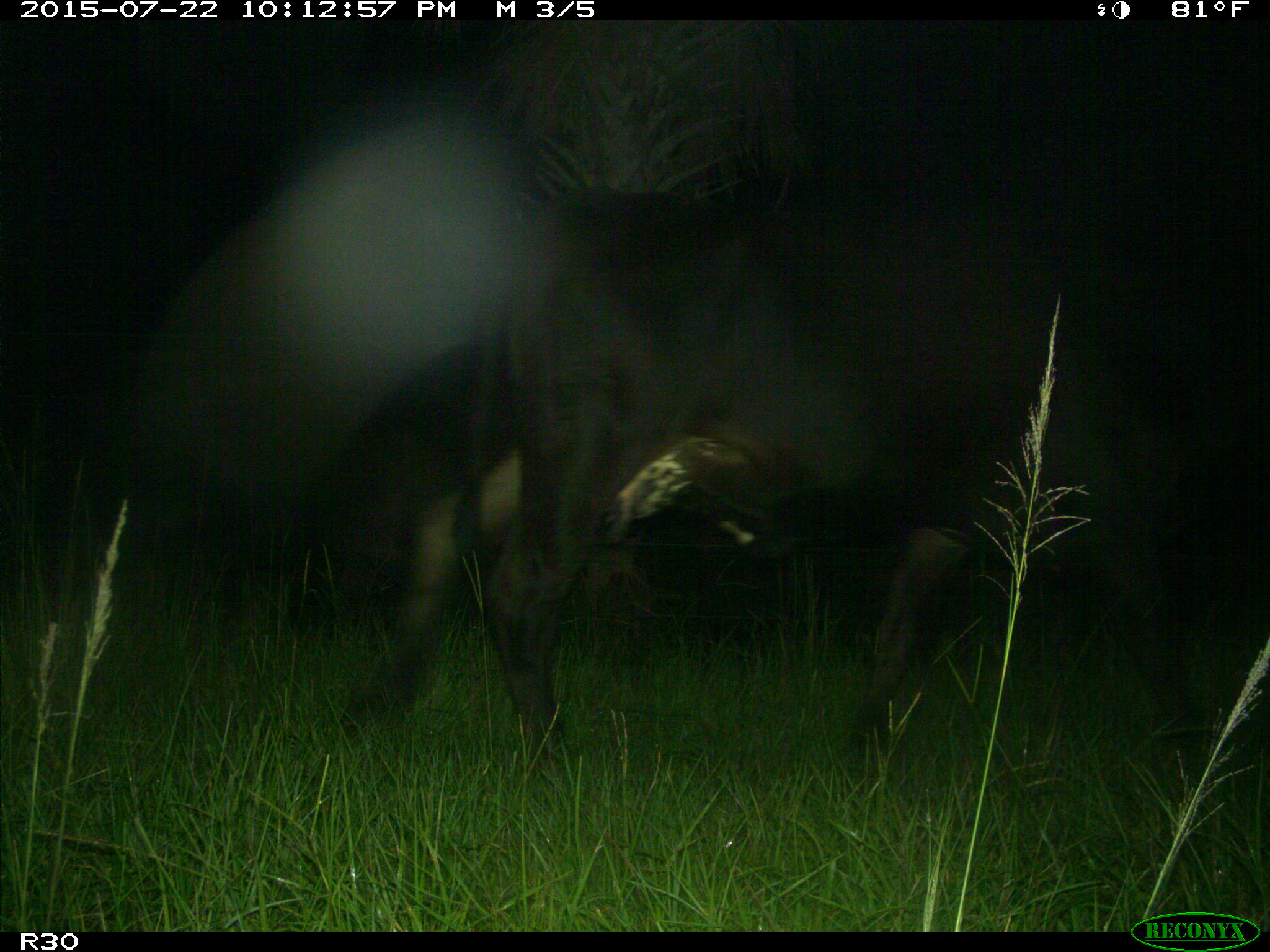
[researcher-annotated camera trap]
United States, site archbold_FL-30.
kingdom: Animalia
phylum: Chordata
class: Mammalia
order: Artiodactyla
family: Bovidae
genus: Bos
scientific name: Bos taurus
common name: domestic cow